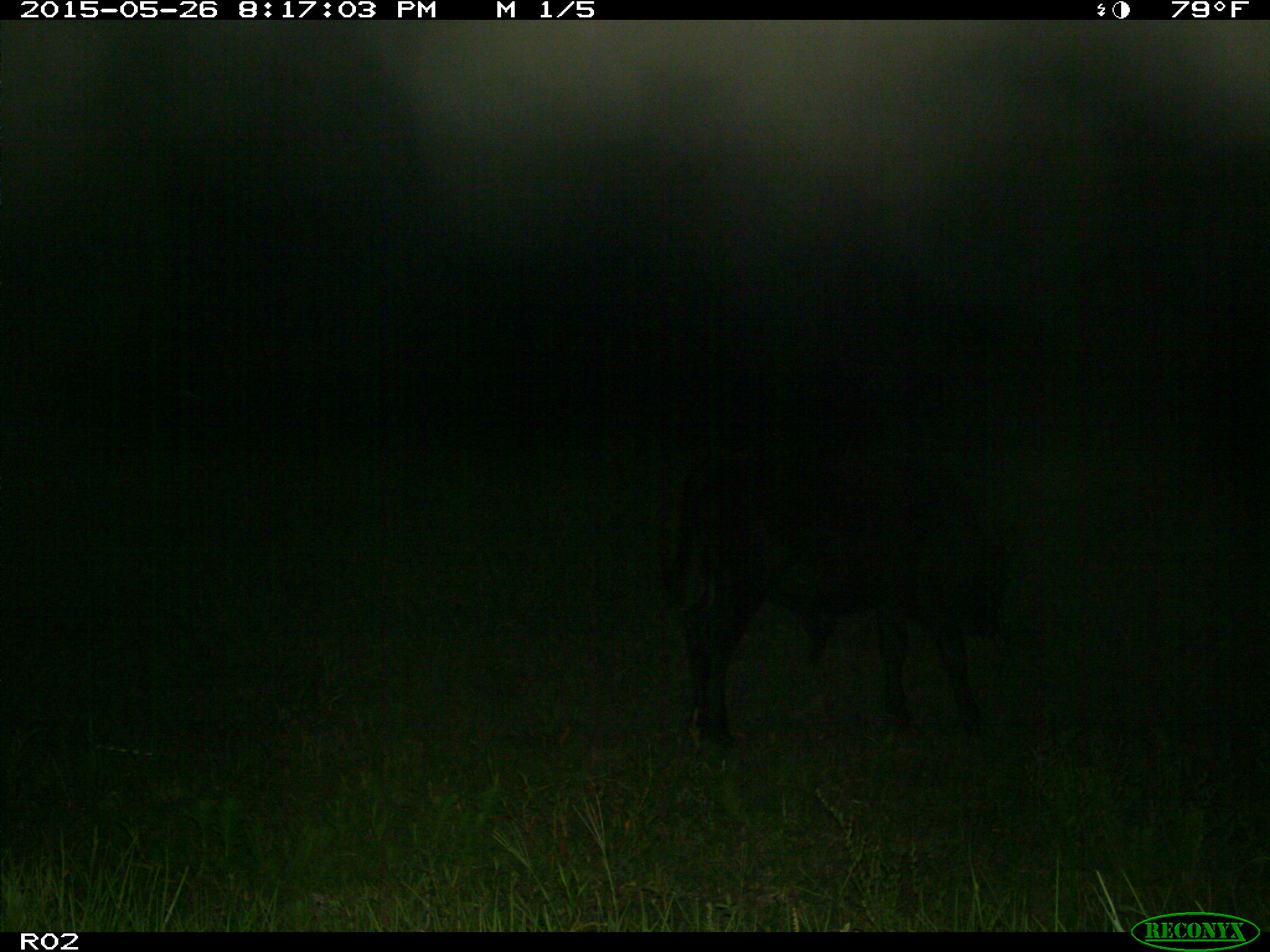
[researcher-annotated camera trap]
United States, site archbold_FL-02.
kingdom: Animalia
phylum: Chordata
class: Mammalia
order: Artiodactyla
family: Bovidae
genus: Bos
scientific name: Bos taurus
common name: domestic cow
Bos taurus (domestic cow).